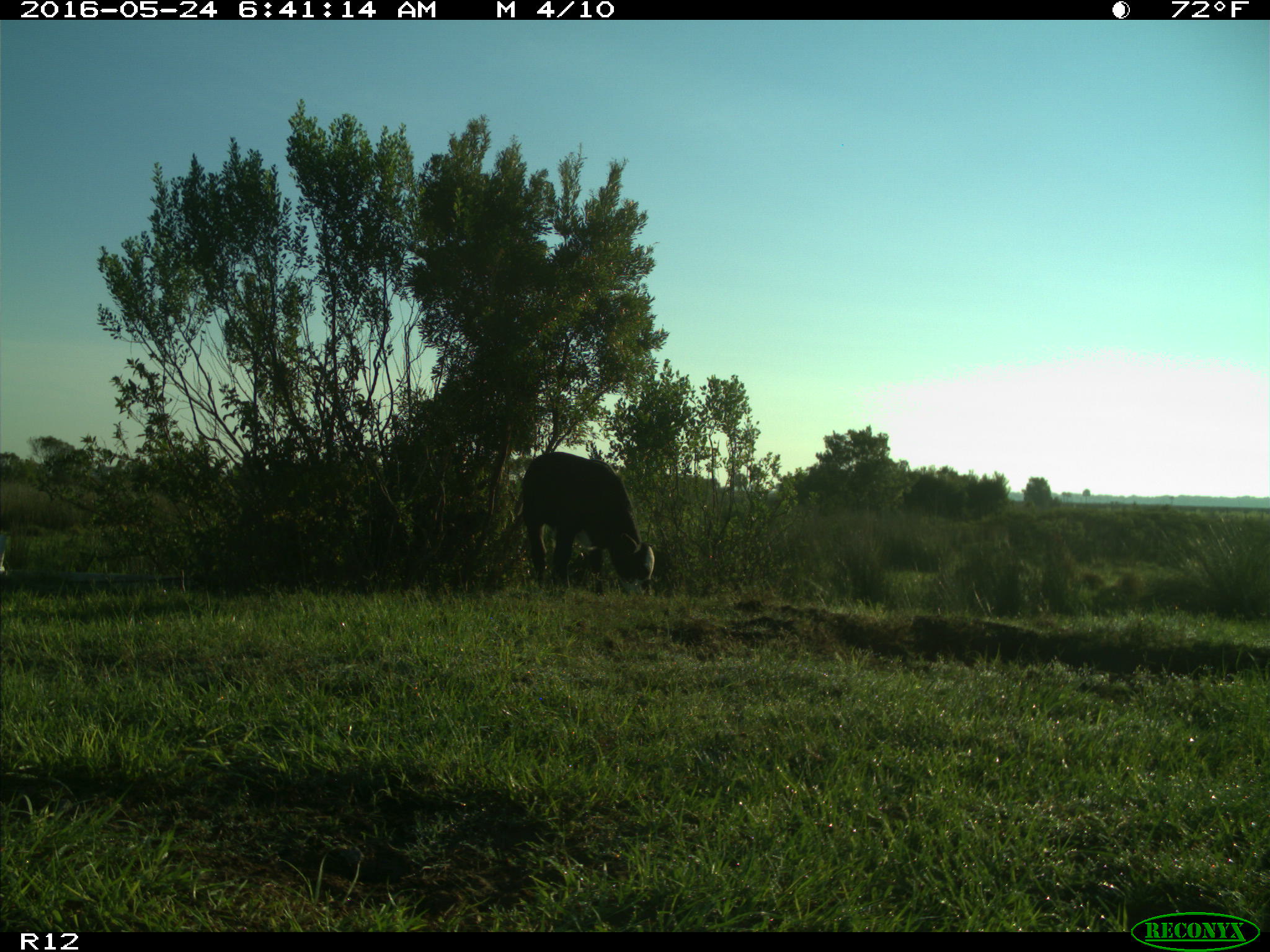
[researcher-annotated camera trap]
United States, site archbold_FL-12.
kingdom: Animalia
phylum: Chordata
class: Mammalia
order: Artiodactyla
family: Bovidae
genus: Bos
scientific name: Bos taurus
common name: domestic cow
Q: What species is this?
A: Bos taurus (domestic cow).